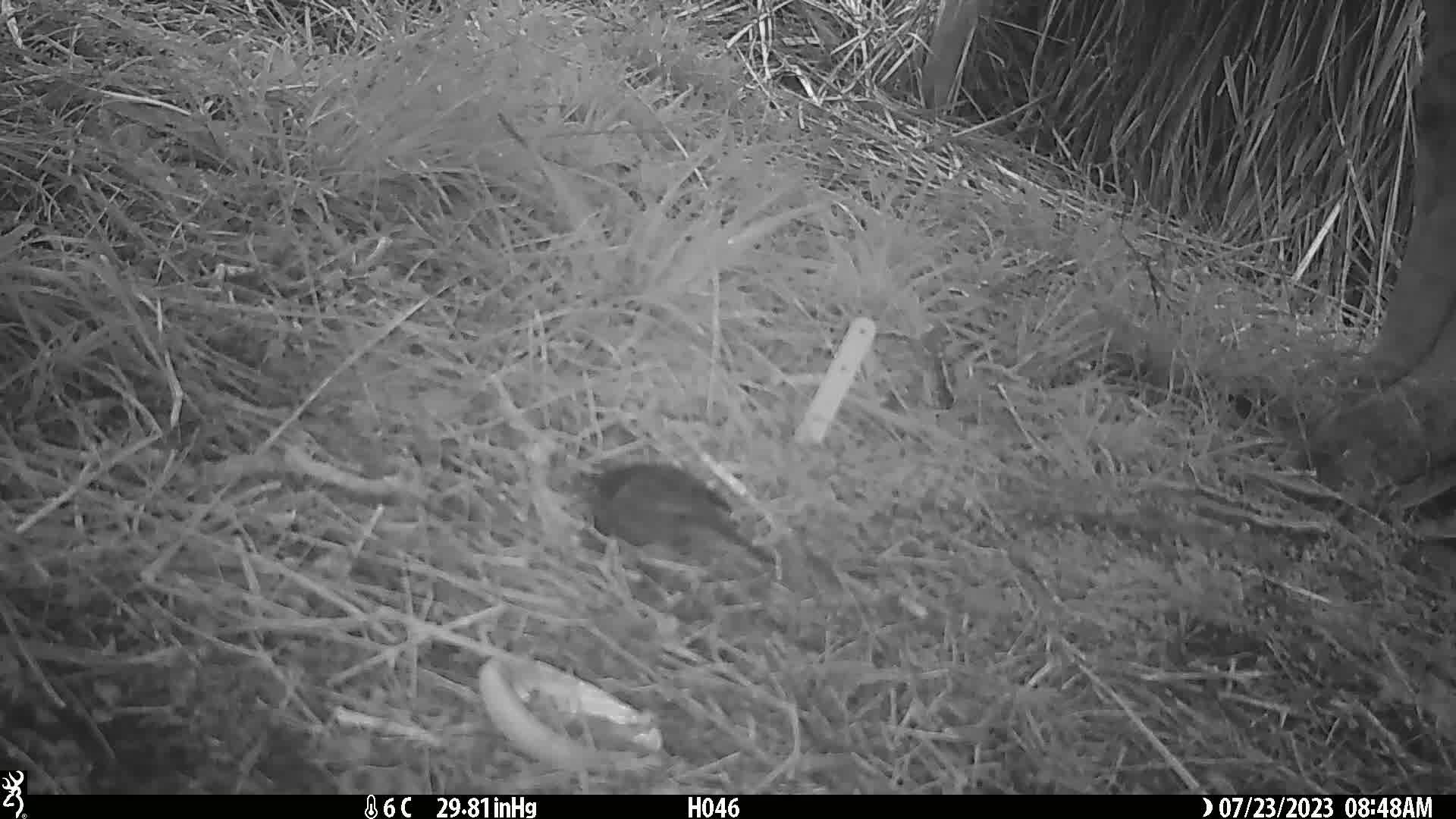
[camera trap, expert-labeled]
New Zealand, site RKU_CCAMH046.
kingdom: Animalia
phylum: Chordata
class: Aves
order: Passeriformes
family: Turdidae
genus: Turdus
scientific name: Turdus merula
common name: eurasian blackbird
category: blackbird